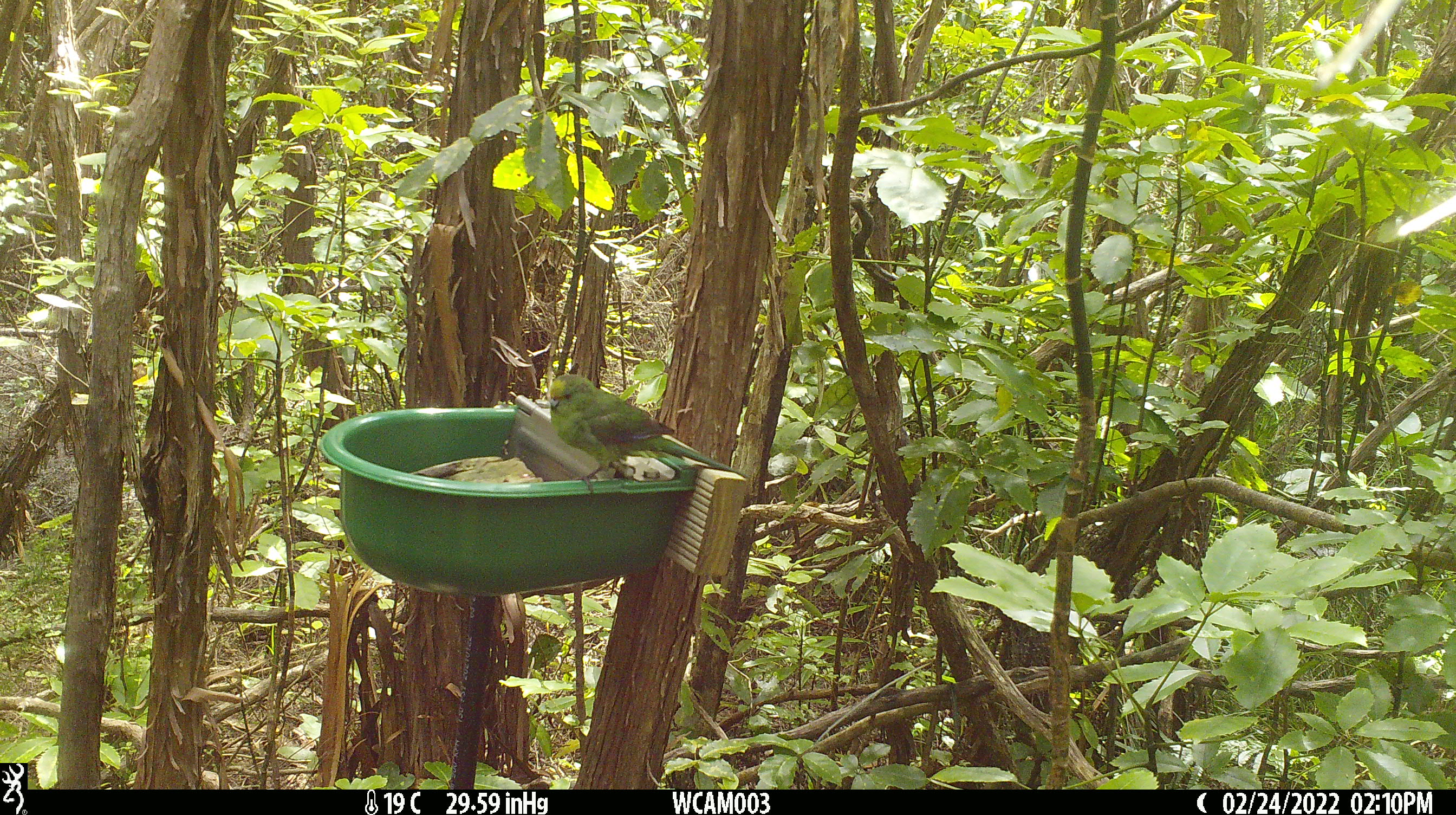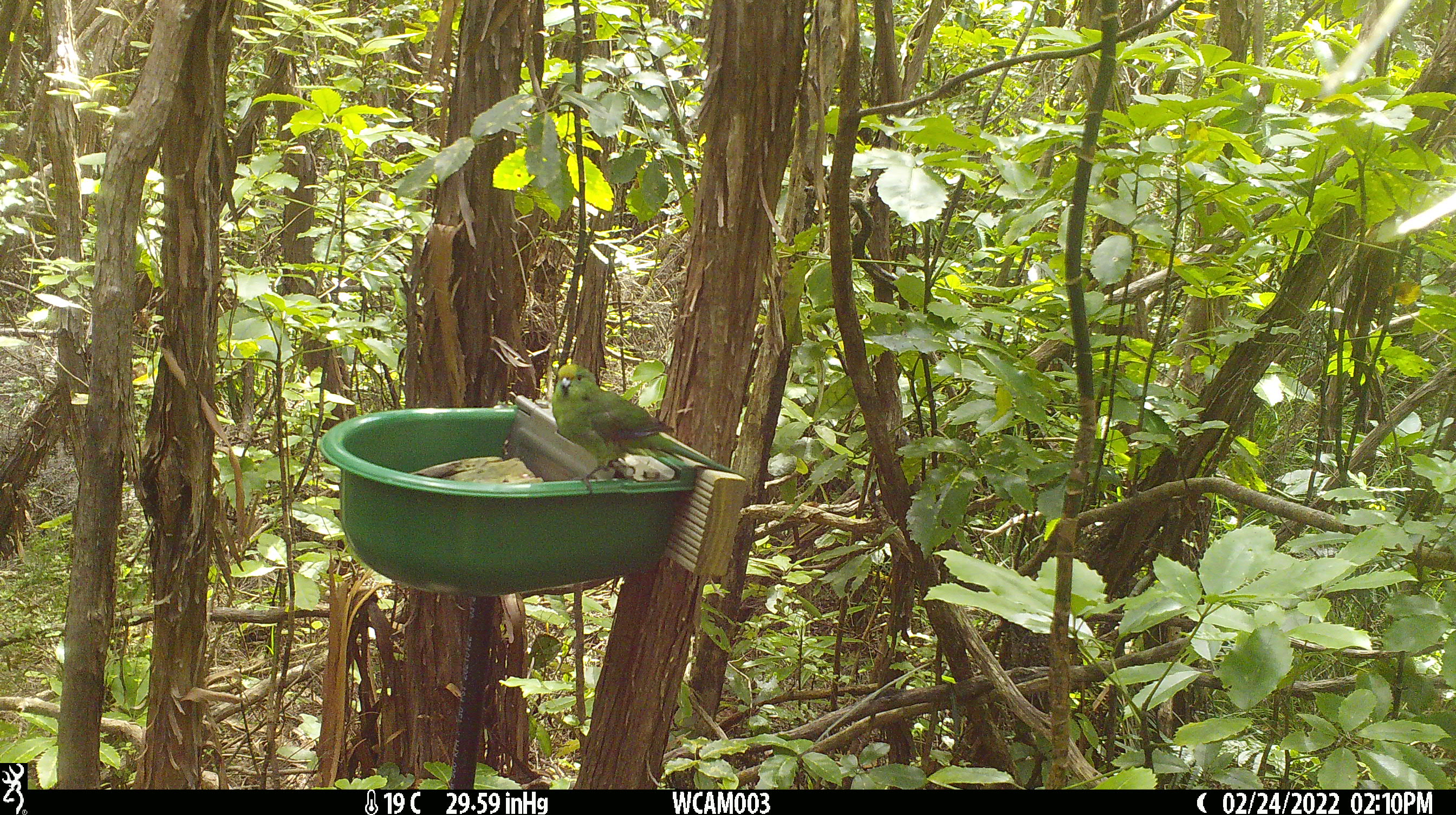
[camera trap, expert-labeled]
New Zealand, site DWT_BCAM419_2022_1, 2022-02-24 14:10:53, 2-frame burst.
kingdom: Animalia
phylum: Chordata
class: Aves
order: Psittaciformes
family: Psittaculidae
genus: Cyanoramphus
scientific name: Cyanoramphus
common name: parakeet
Parakeet (Cyanoramphus).